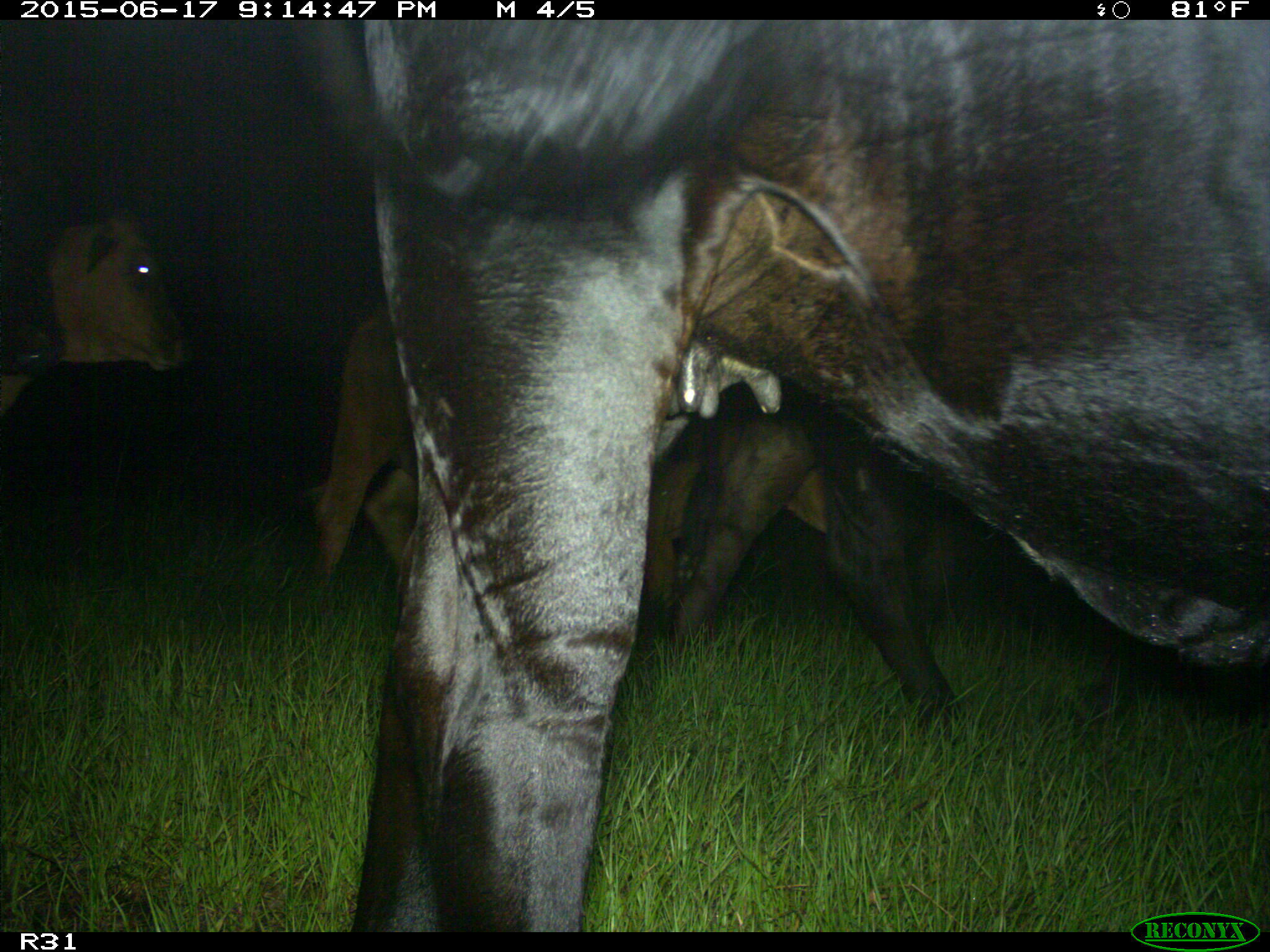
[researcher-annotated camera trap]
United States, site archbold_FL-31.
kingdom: Animalia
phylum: Chordata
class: Mammalia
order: Artiodactyla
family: Bovidae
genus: Bos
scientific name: Bos taurus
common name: domestic cow